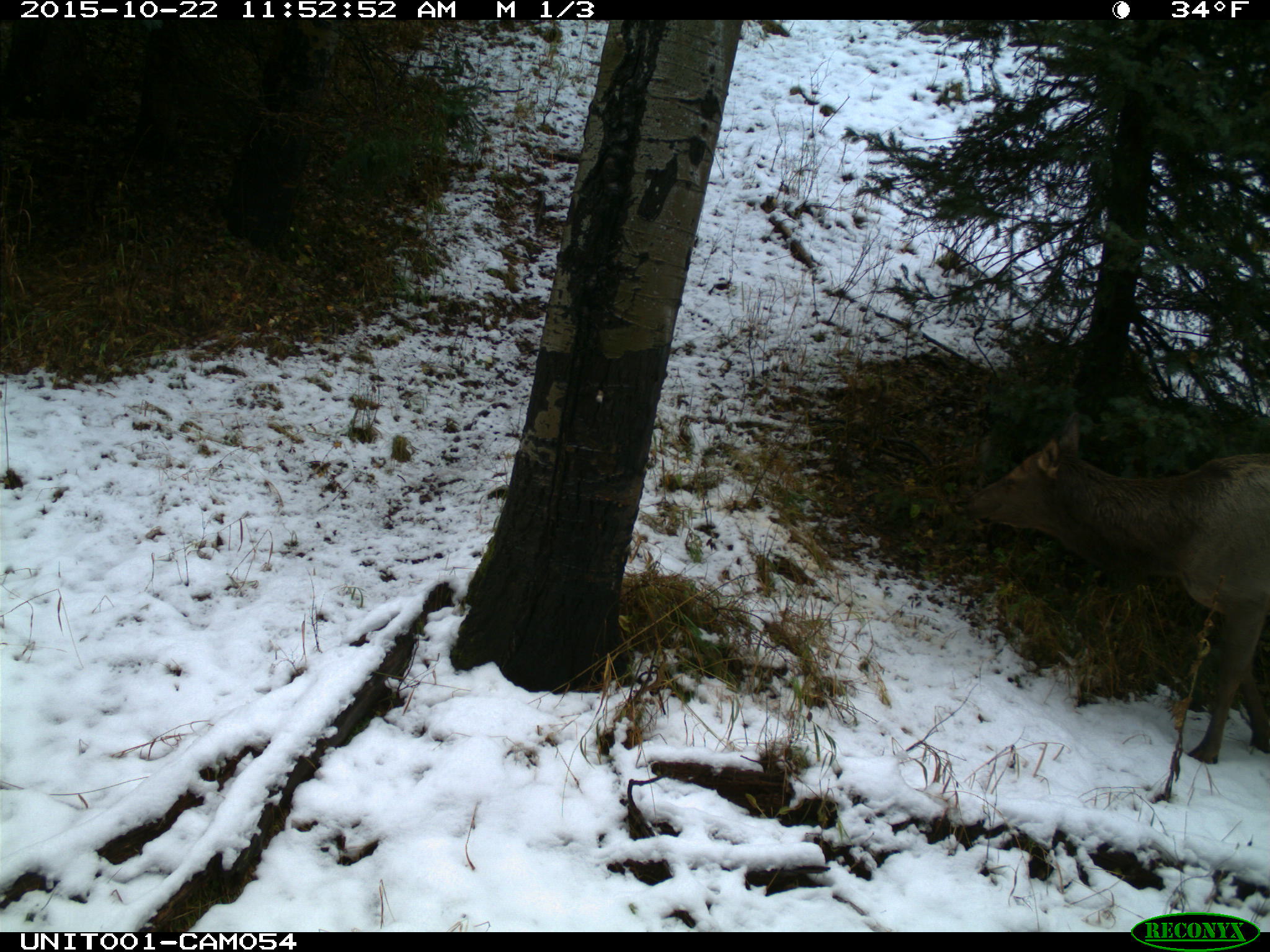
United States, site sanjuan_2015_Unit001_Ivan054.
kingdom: Animalia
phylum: Chordata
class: Mammalia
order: Artiodactyla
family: Cervidae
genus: Cervus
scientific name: Cervus elaphus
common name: red deer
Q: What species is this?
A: Cervus elaphus (red deer).